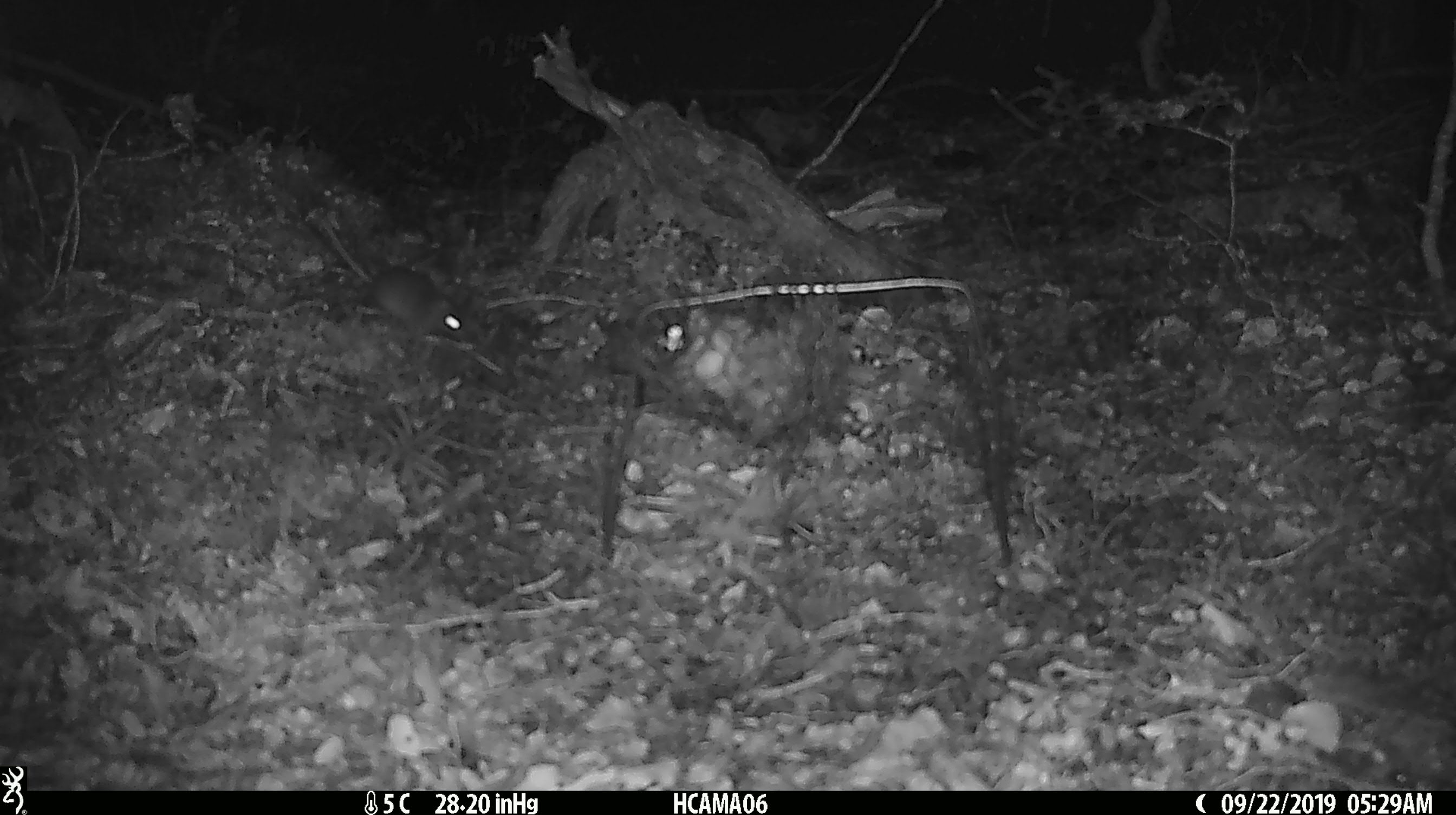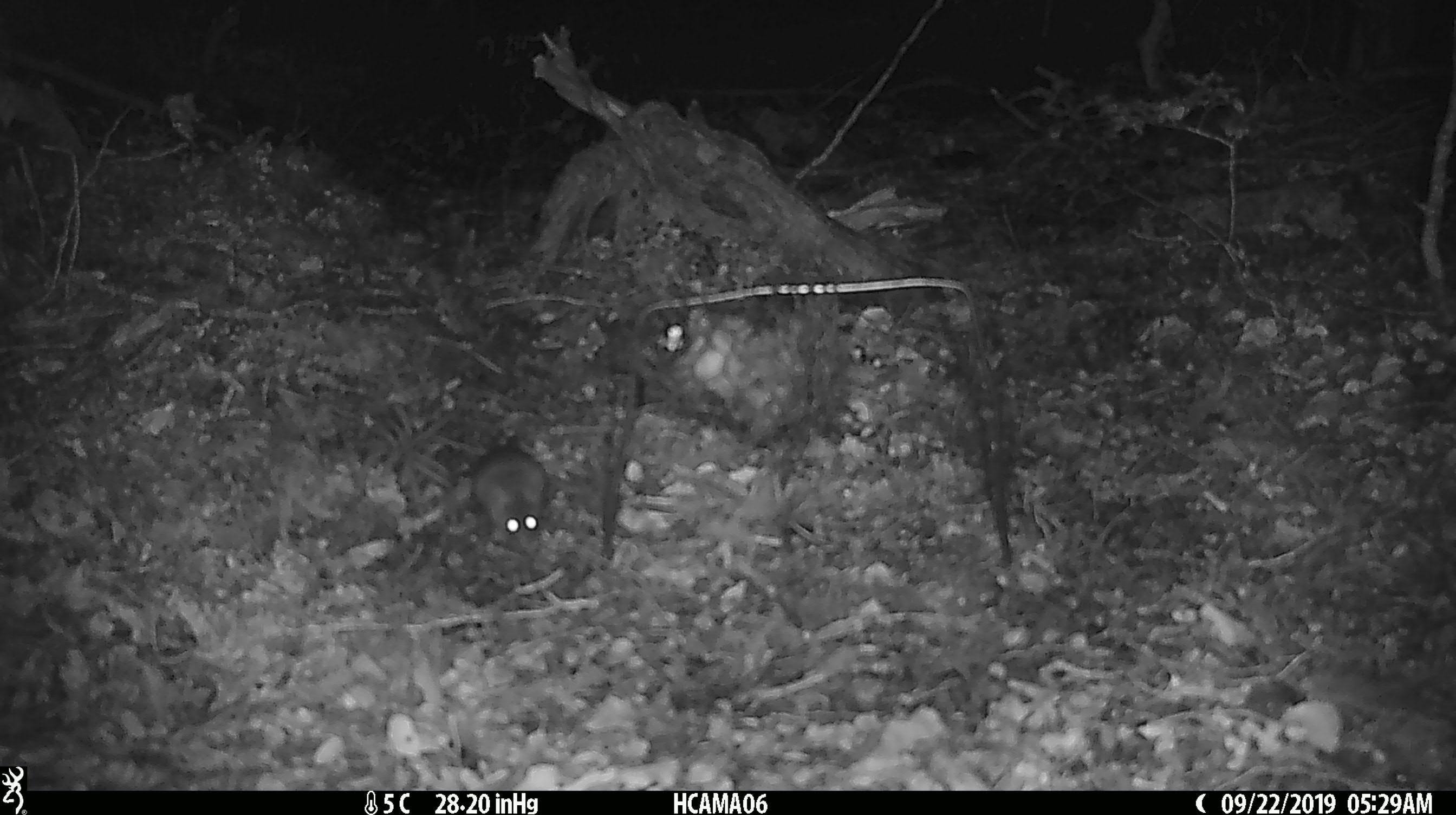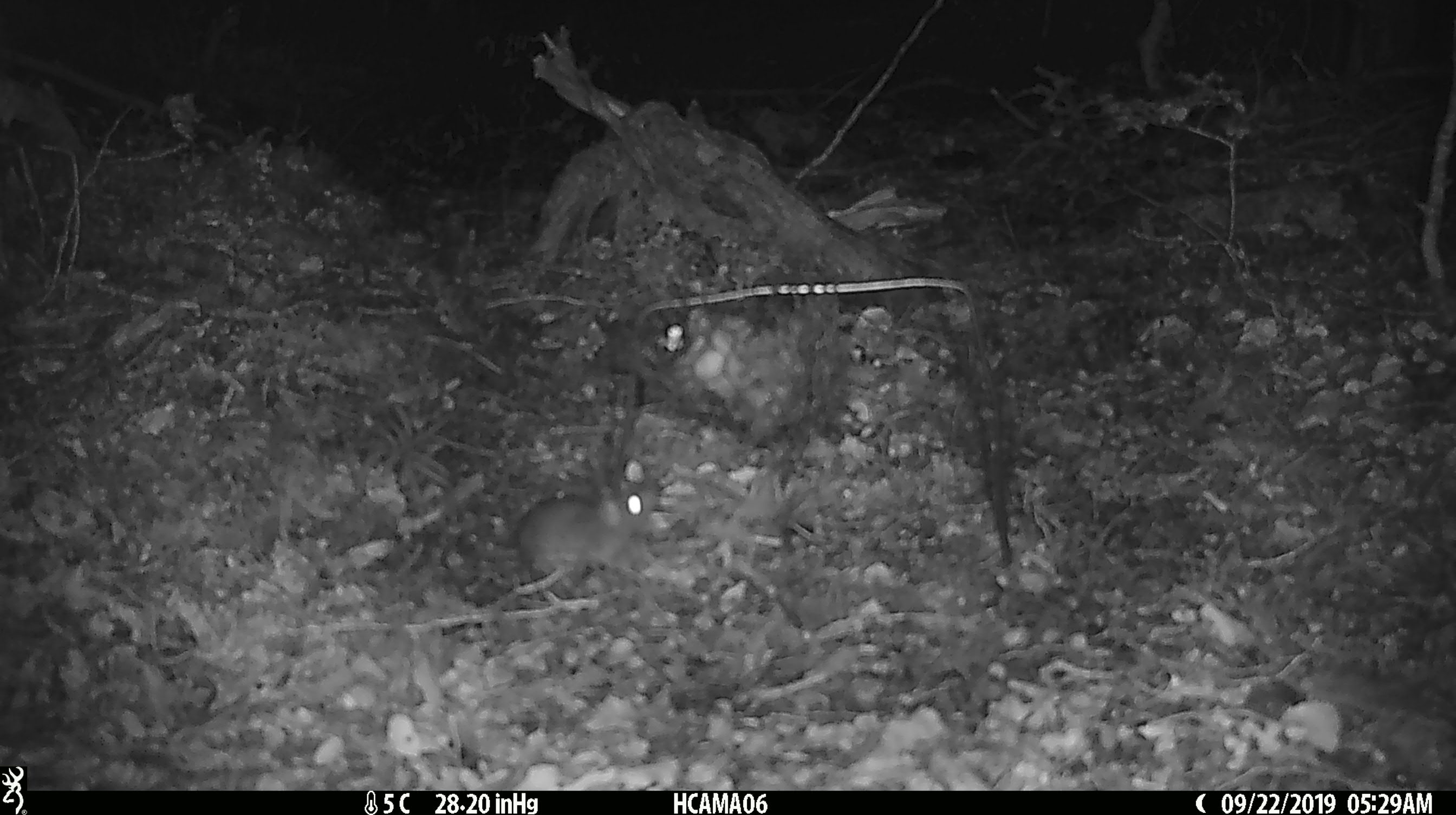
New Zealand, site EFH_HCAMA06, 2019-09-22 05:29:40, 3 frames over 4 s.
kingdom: Animalia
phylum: Chordata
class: Mammalia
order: Rodentia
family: Muridae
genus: Mus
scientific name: Mus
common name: mouse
Mouse (Mus).